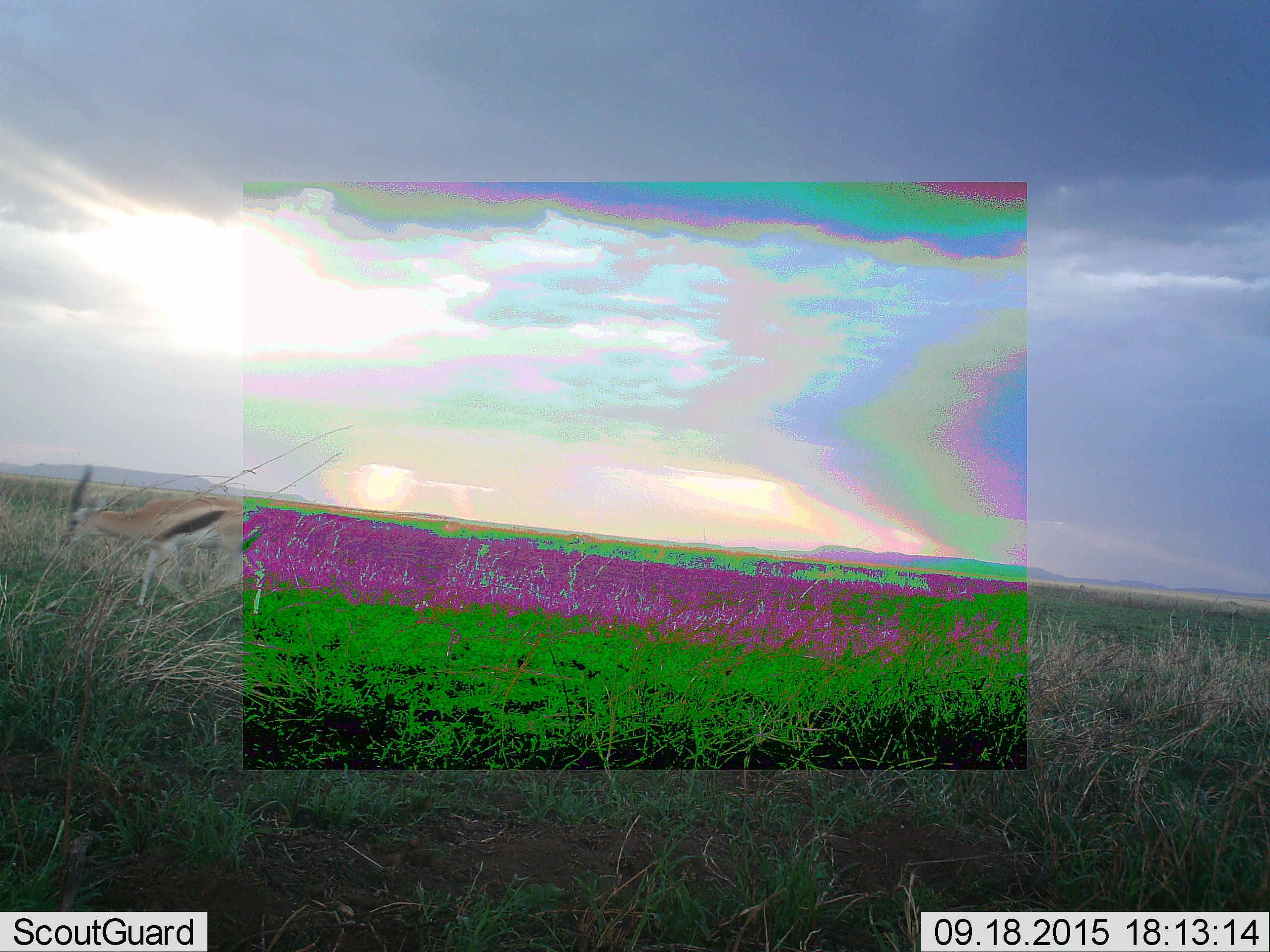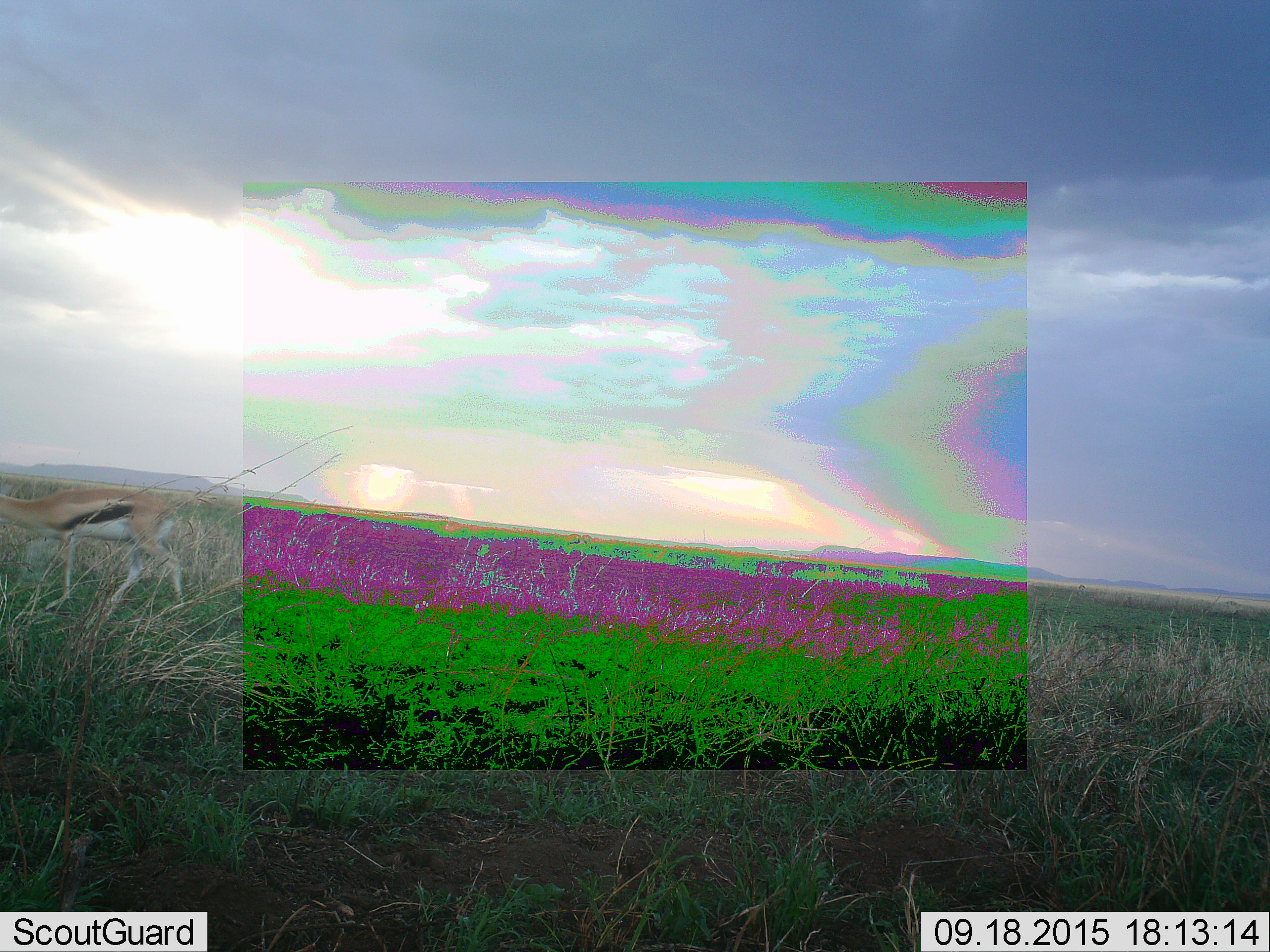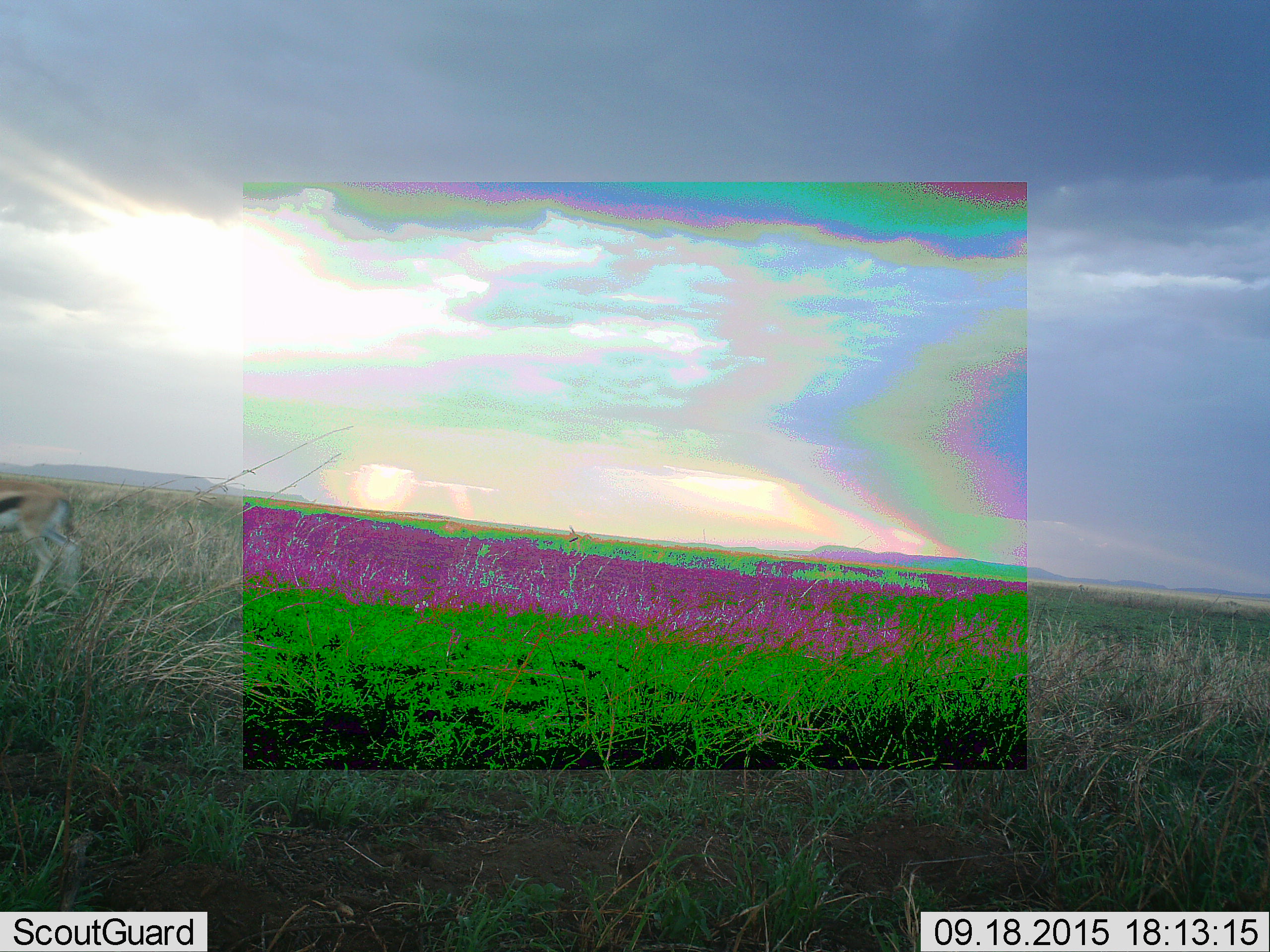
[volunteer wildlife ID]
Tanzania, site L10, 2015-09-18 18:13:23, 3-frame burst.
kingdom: Animalia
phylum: Chordata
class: Mammalia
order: Artiodactyla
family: Bovidae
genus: Eudorcas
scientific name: Eudorcas thomsonii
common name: thomson's gazelle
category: gazellethomsons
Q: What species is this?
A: Gazellethomsons (thomson's gazelle) (Eudorcas thomsonii).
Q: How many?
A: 1.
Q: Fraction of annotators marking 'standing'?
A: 0%.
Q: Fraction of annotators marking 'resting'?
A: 0%.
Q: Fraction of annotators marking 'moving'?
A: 86%.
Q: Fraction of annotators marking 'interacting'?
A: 0%.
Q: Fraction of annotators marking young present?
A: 0%.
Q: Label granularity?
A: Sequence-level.